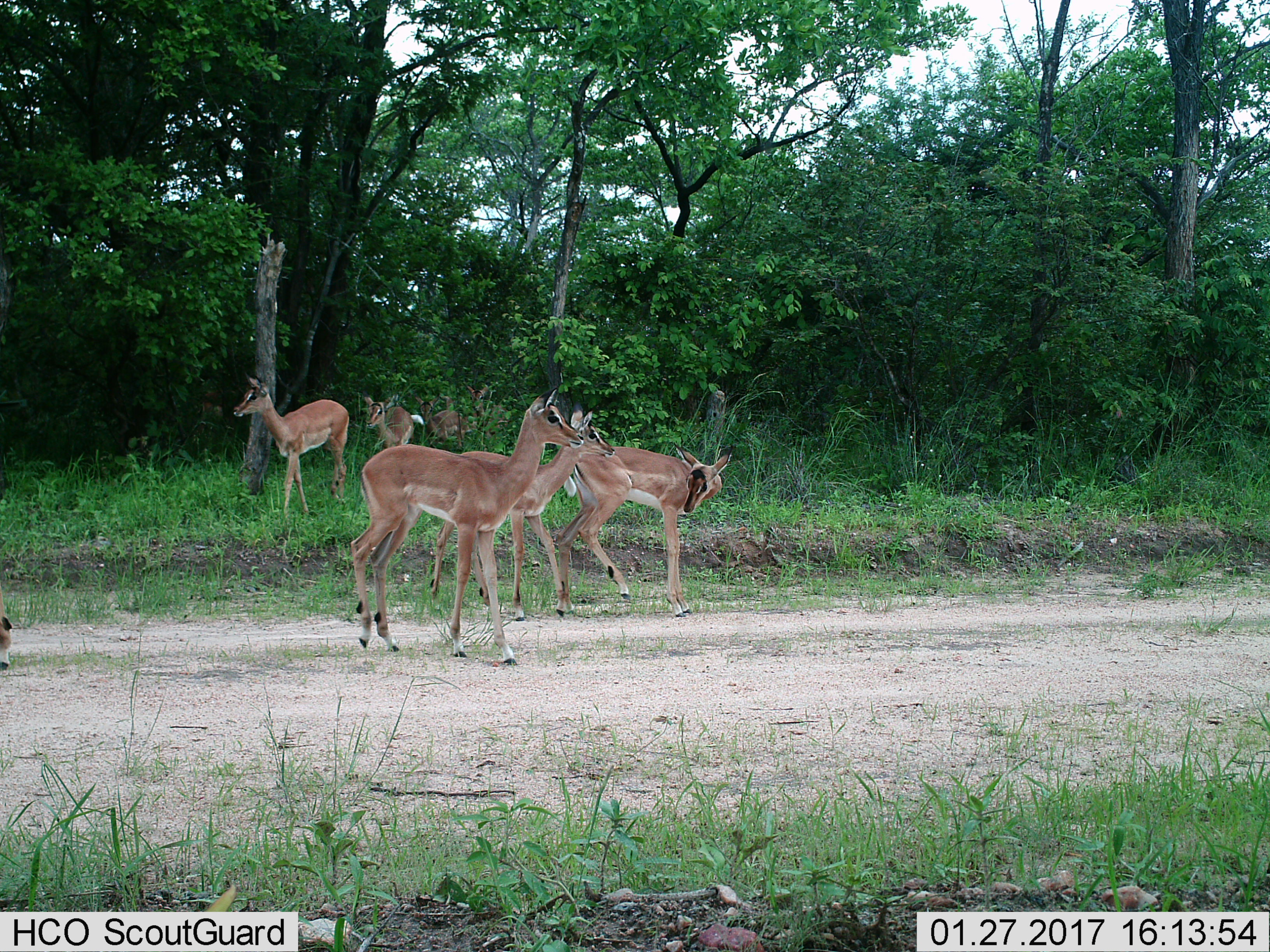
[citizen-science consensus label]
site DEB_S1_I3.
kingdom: Animalia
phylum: Chordata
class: Mammalia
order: Artiodactyla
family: Bovidae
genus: Aepyceros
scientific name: Aepyceros melampus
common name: impala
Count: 7.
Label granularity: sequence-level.